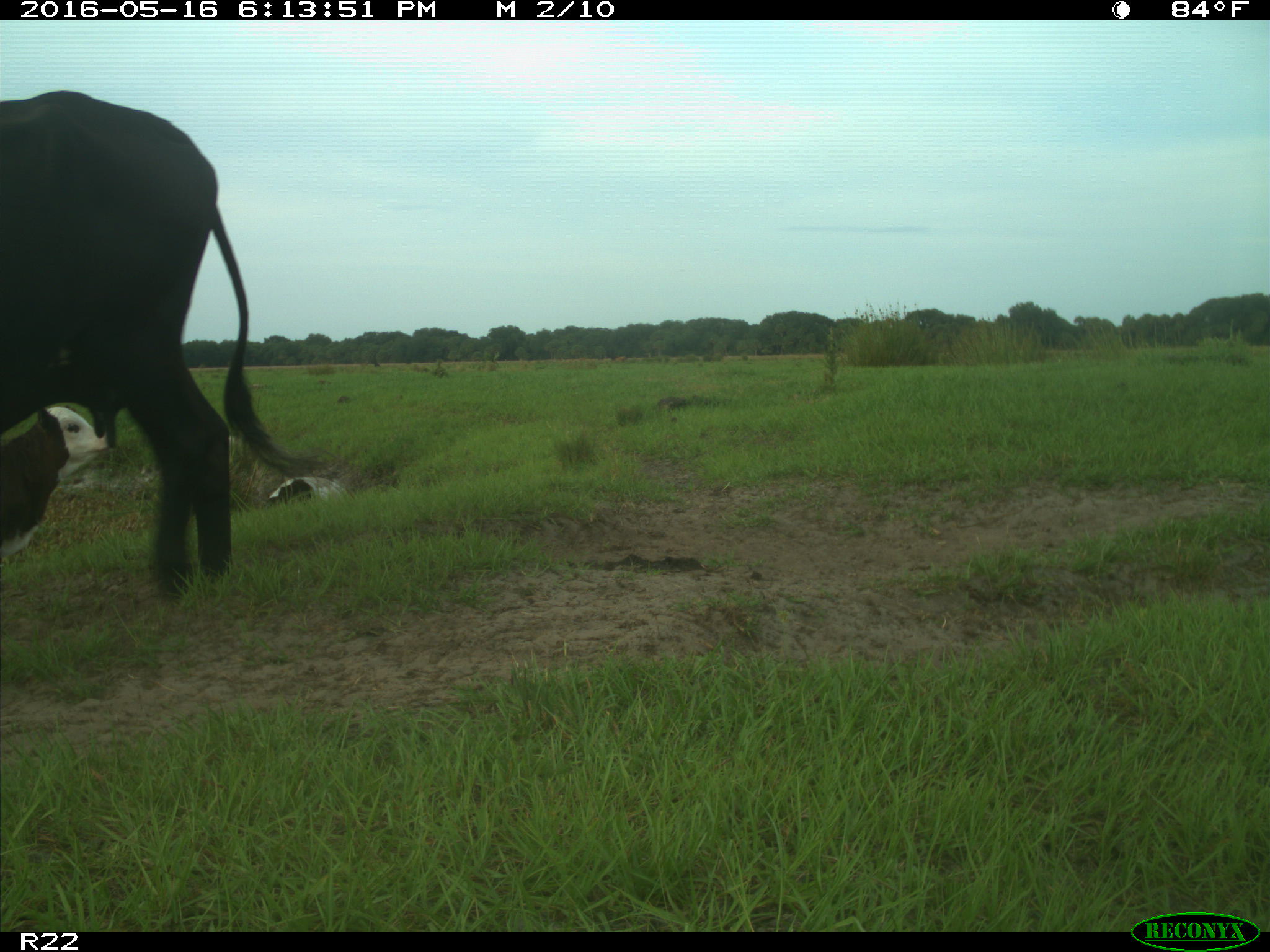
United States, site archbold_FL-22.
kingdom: Animalia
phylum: Chordata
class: Mammalia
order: Artiodactyla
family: Bovidae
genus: Bos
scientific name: Bos taurus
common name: domestic cow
Bos taurus (domestic cow).